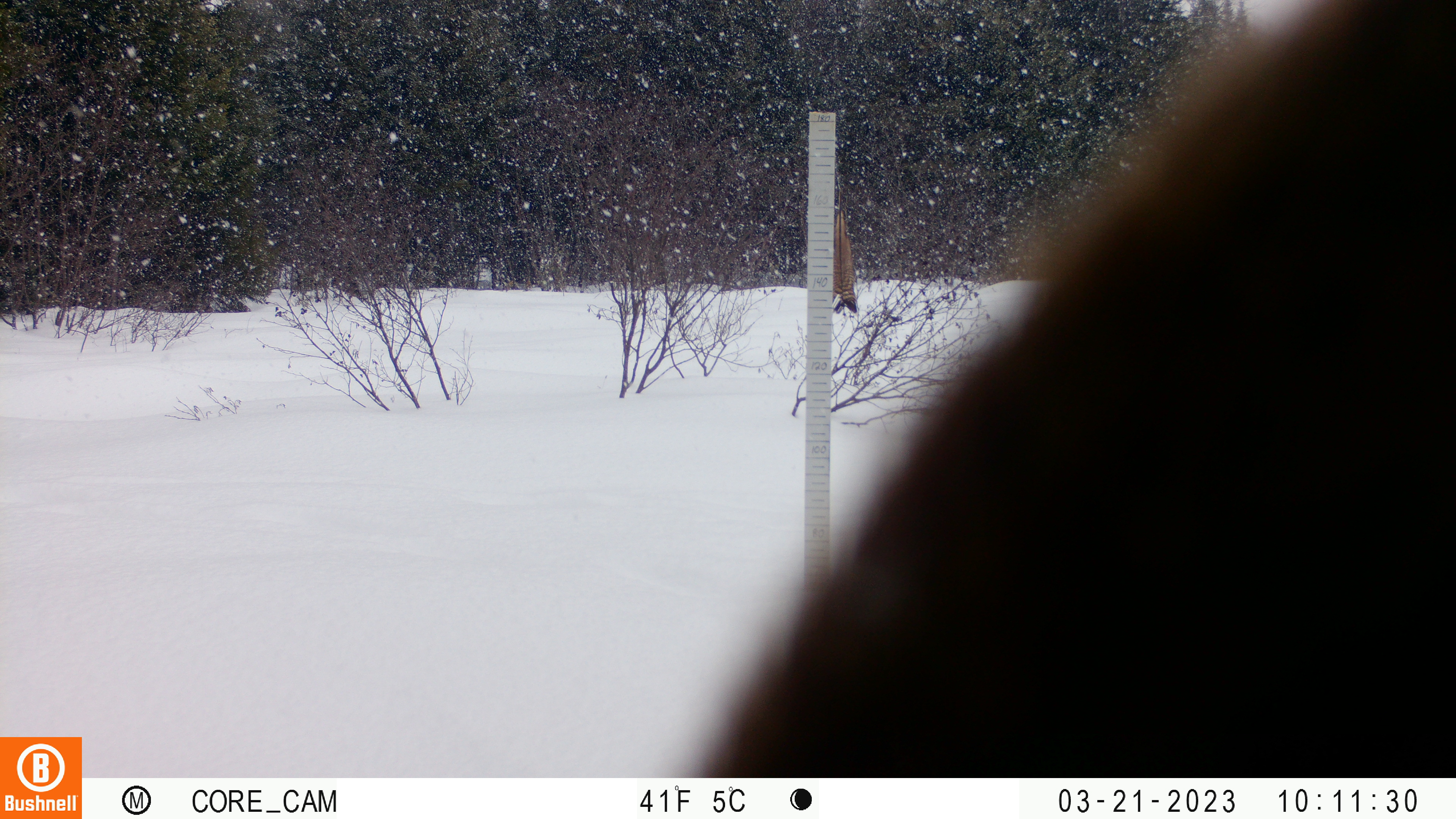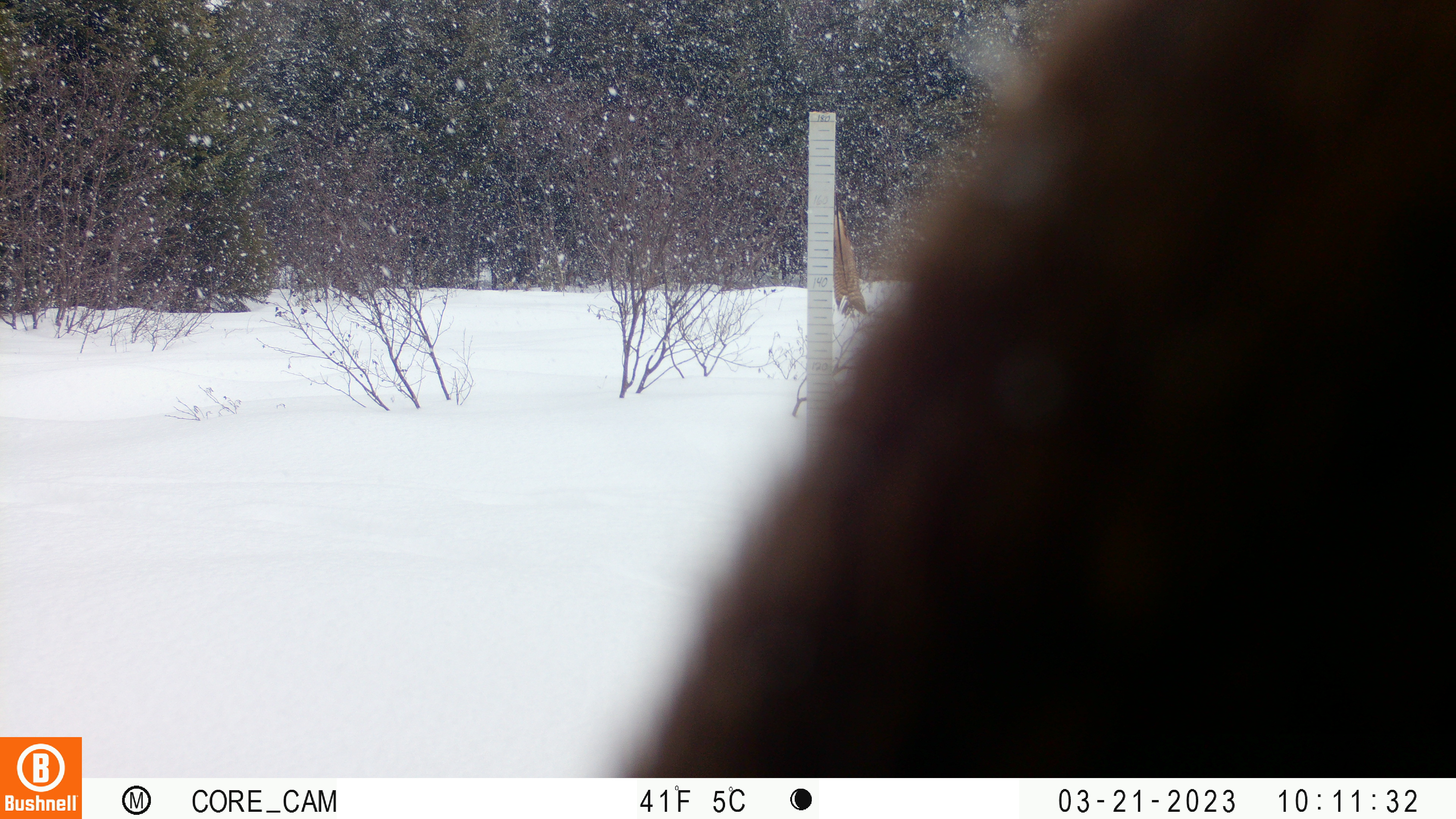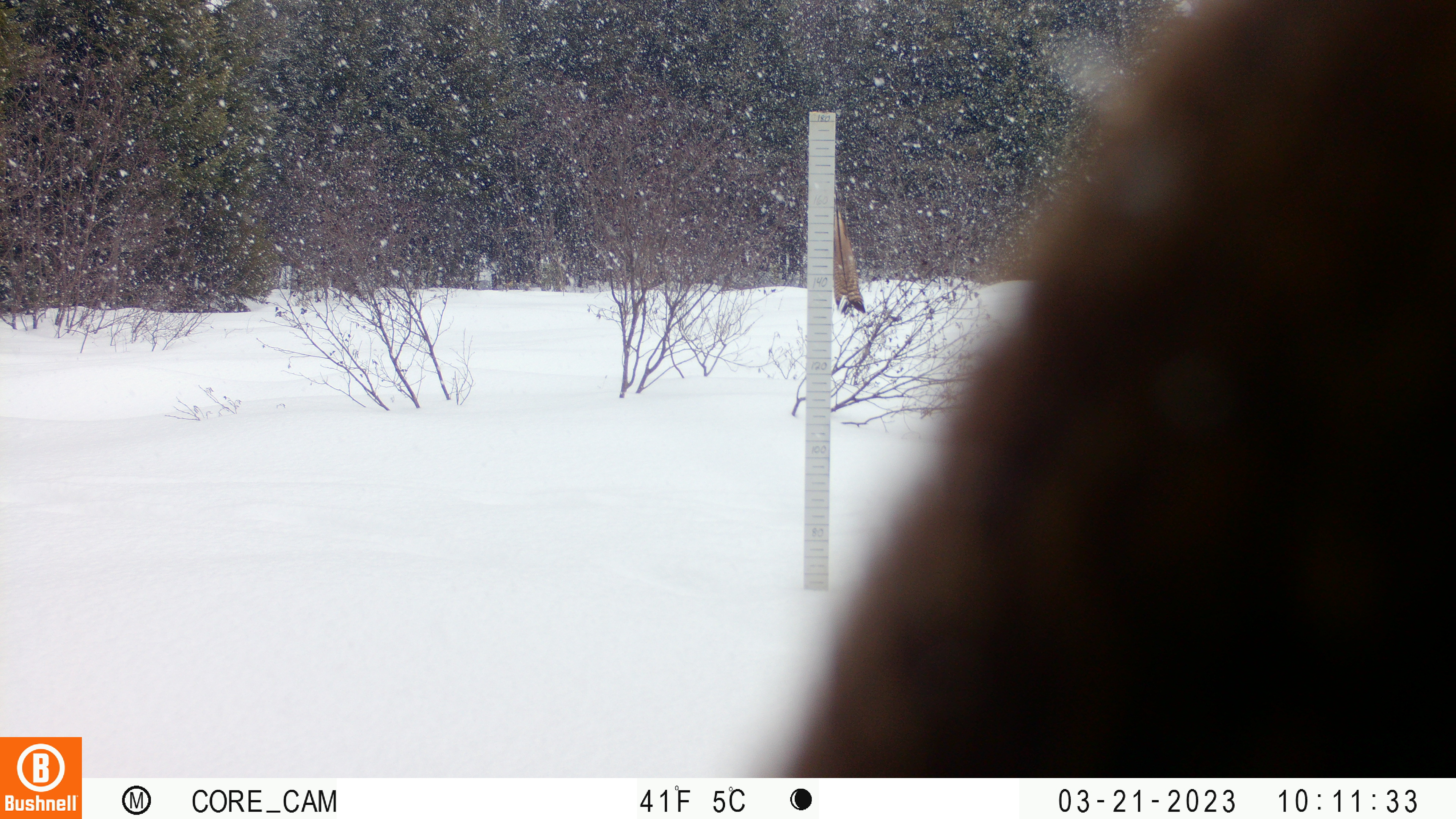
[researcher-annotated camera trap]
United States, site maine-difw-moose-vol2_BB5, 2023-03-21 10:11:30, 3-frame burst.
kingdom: Animalia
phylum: Chordata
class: Mammalia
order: Artiodactyla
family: Cervidae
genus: Alces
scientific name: Alces alces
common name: moose